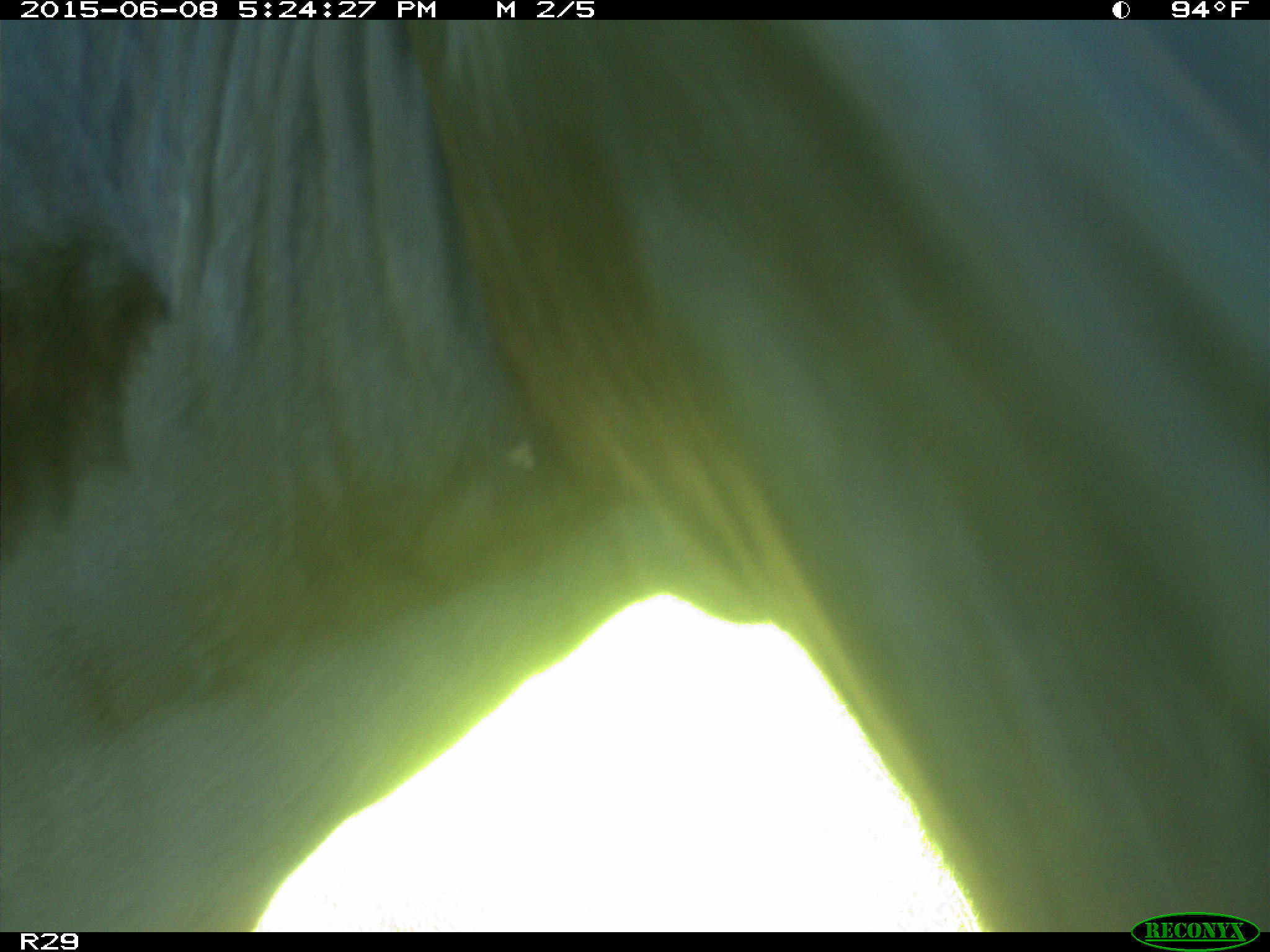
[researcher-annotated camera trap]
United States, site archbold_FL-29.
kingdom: Animalia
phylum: Chordata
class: Mammalia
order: Artiodactyla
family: Bovidae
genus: Bos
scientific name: Bos taurus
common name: domestic cow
Bos taurus (domestic cow).